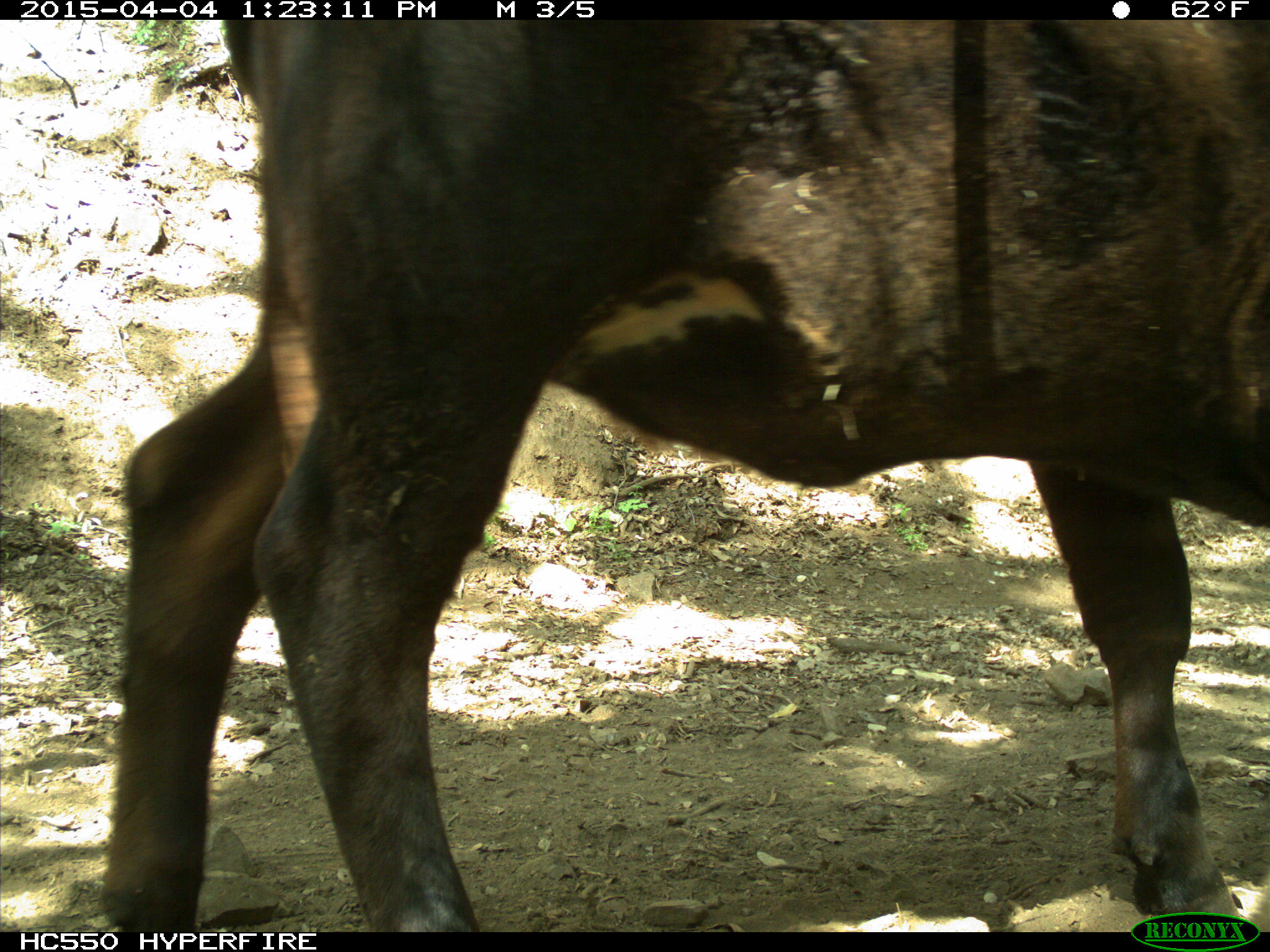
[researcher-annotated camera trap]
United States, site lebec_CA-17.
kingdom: Animalia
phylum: Chordata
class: Mammalia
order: Artiodactyla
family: Bovidae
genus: Bos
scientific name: Bos taurus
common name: domestic cow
Bos taurus (domestic cow).